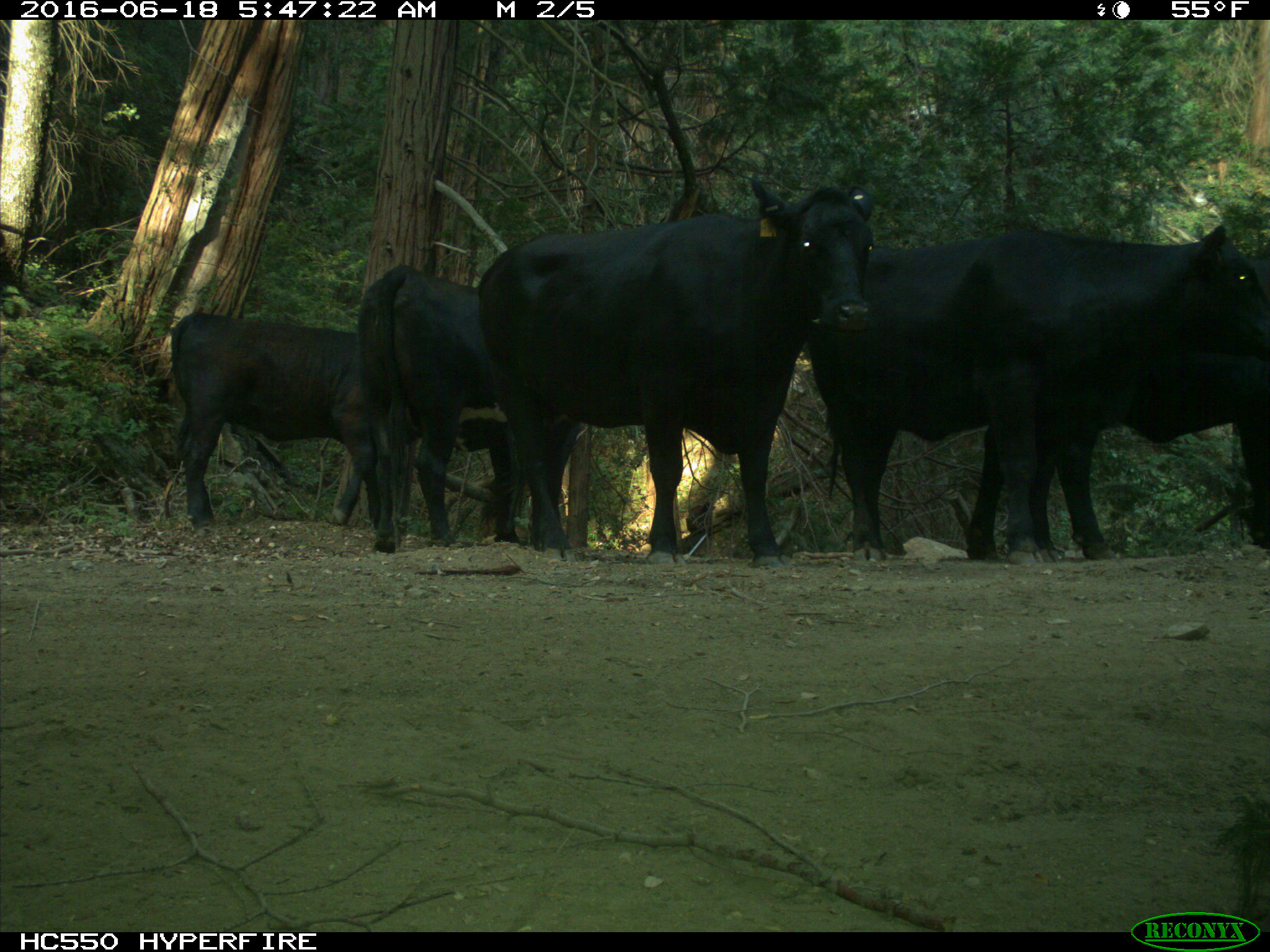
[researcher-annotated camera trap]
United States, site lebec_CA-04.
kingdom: Animalia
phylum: Chordata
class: Mammalia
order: Artiodactyla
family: Bovidae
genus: Bos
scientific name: Bos taurus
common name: domestic cow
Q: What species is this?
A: Bos taurus (domestic cow).